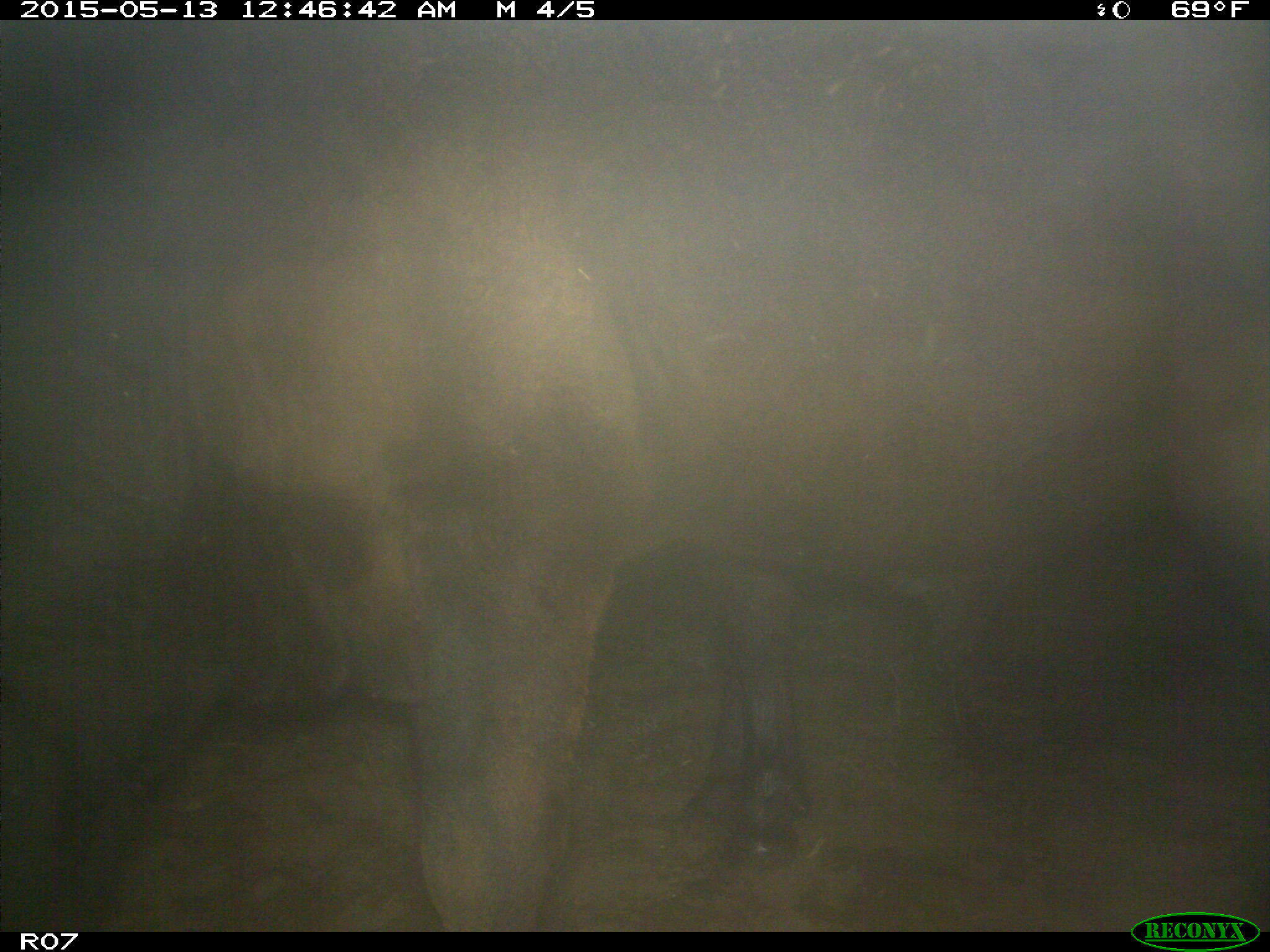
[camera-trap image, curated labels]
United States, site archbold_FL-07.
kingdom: Animalia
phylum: Chordata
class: Mammalia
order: Artiodactyla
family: Bovidae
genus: Bos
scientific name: Bos taurus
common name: domestic cow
Bos taurus (domestic cow).